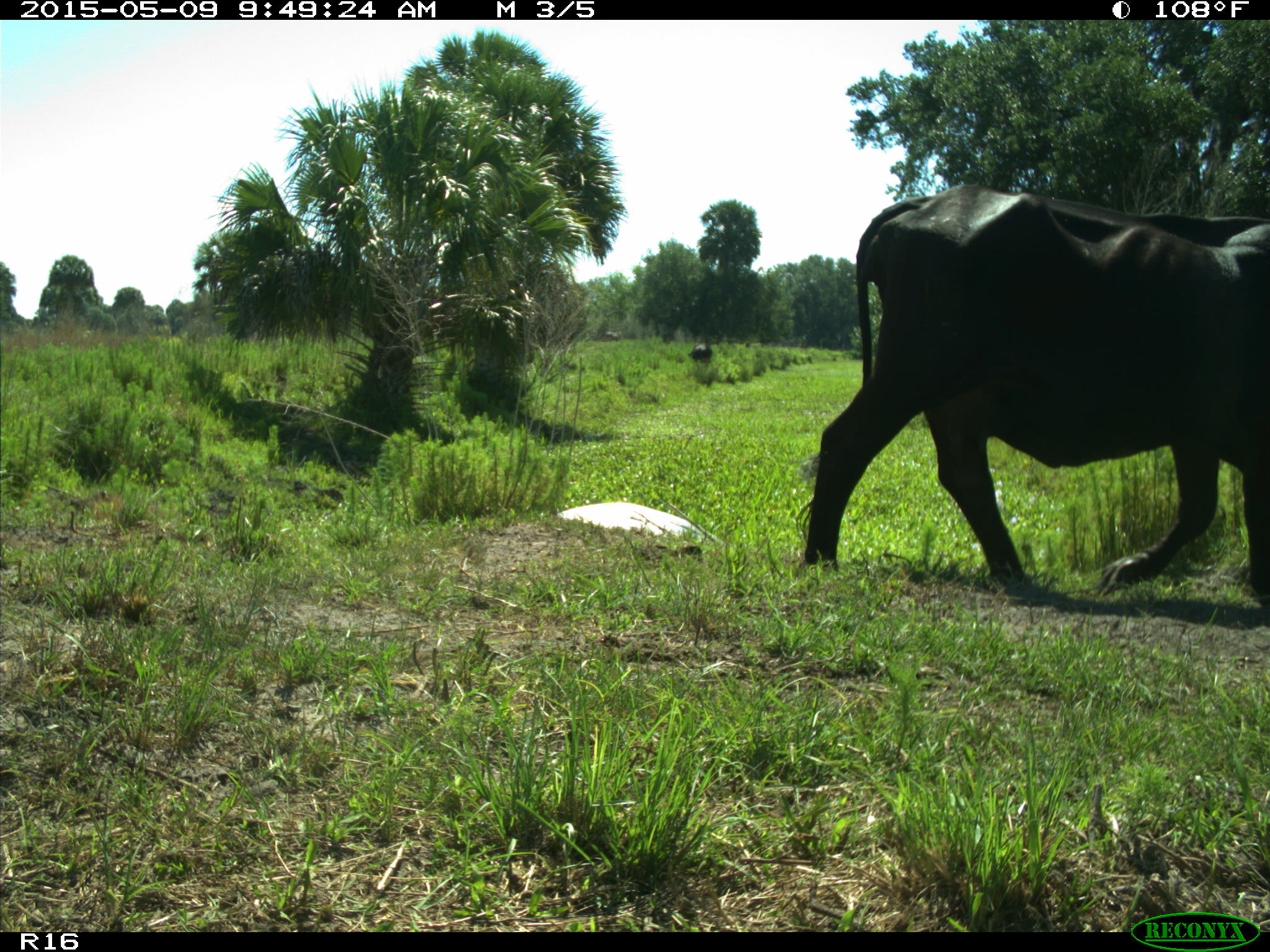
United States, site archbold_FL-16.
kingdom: Animalia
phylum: Chordata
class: Mammalia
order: Artiodactyla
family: Bovidae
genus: Bos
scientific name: Bos taurus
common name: domestic cow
Bos taurus (domestic cow).